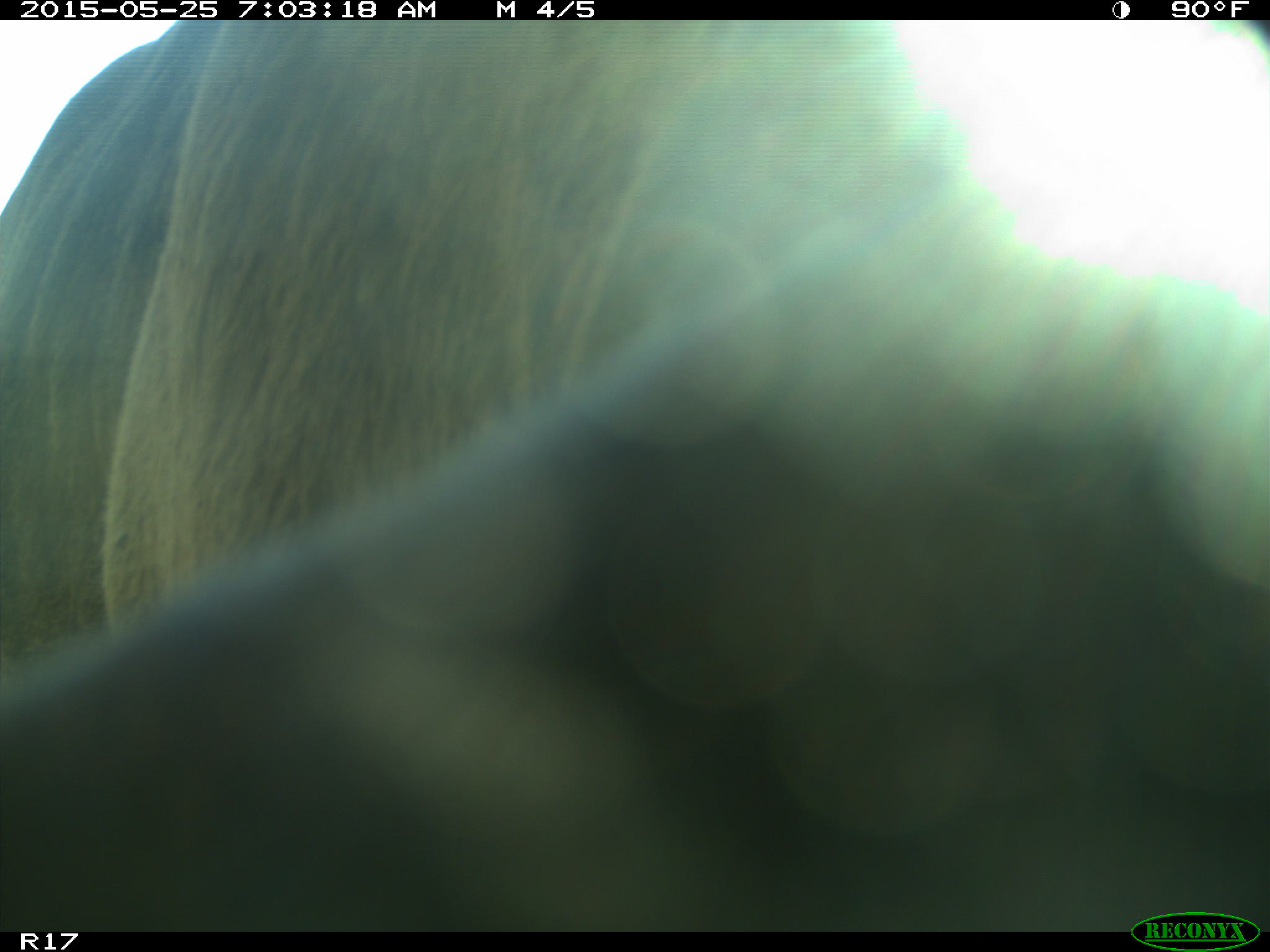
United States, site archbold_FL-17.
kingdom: Animalia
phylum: Chordata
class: Mammalia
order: Artiodactyla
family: Bovidae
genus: Bos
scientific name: Bos taurus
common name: domestic cow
Bos taurus (domestic cow).